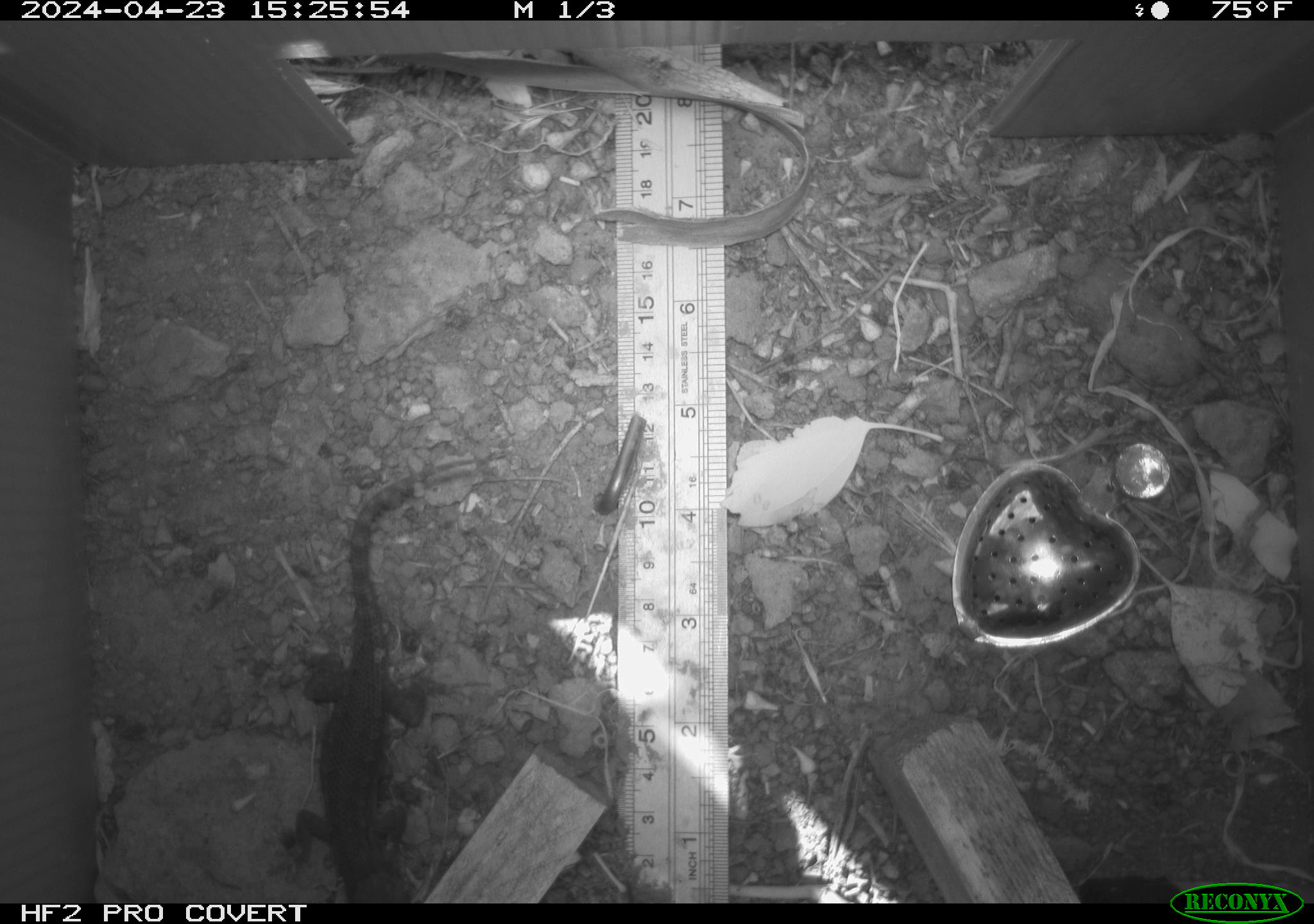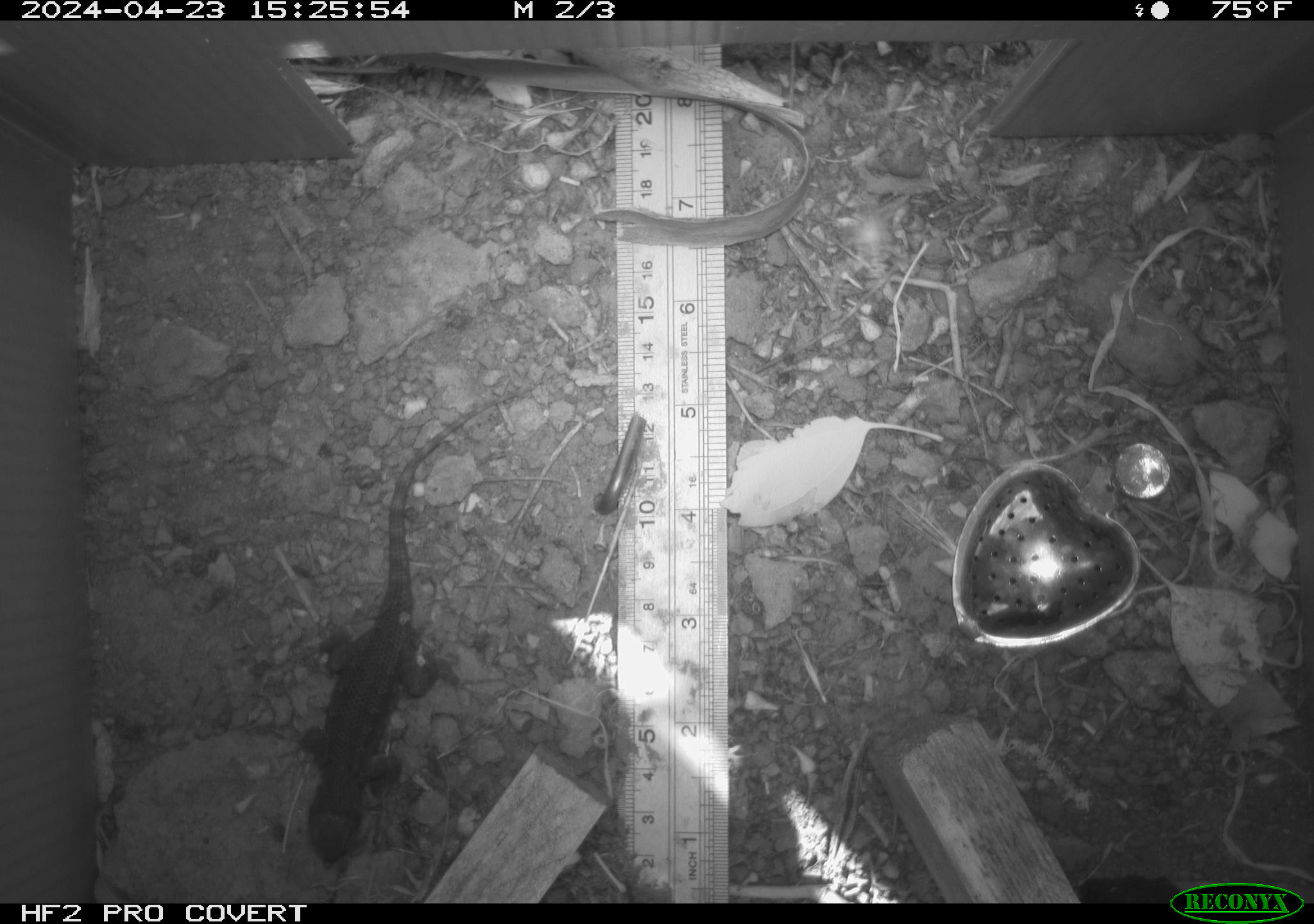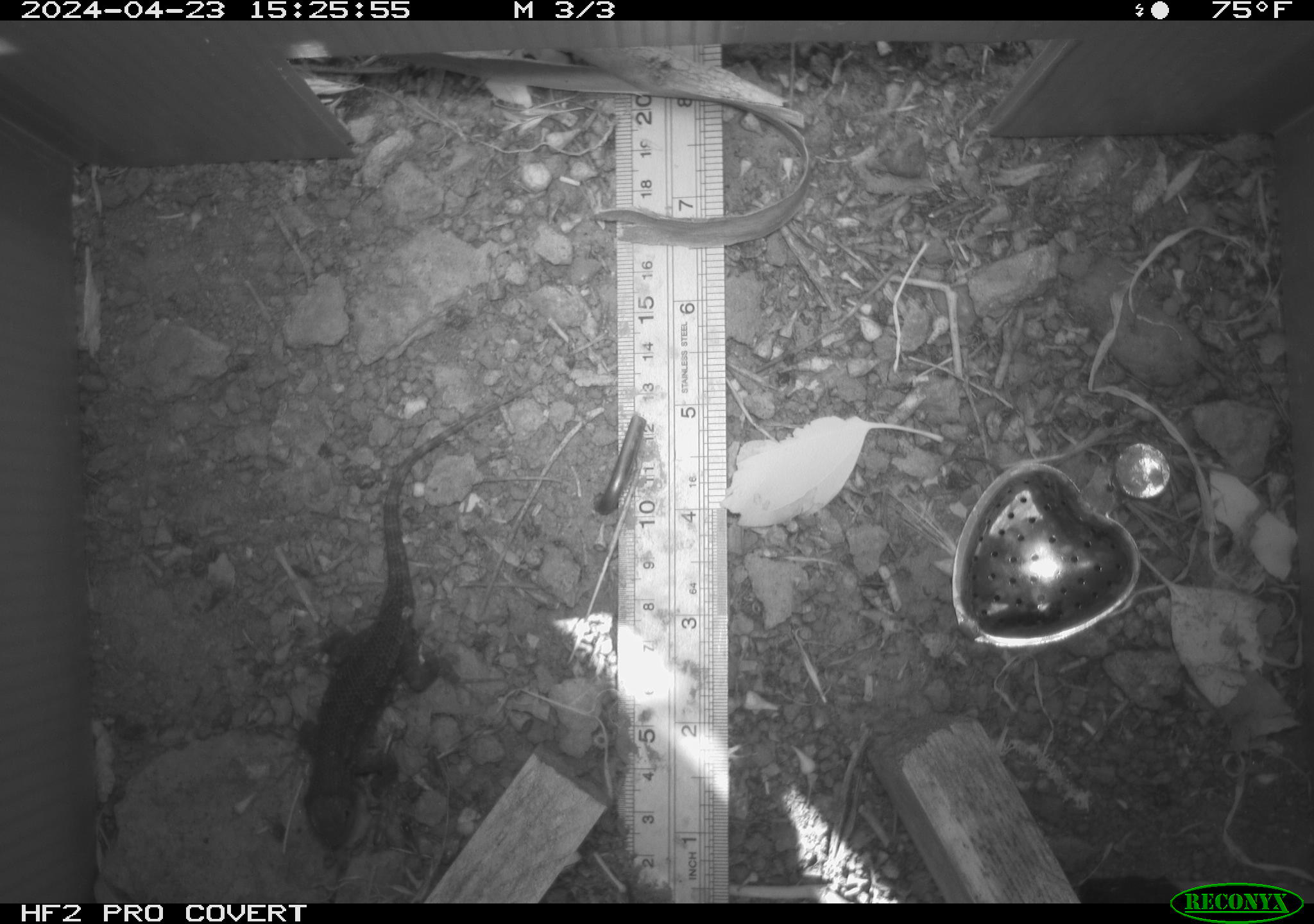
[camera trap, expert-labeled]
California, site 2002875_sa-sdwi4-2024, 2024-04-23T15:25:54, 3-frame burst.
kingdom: Animalia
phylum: Chordata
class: Reptilia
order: Squamata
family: Phrynosomatidae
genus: Sceloporus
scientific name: Sceloporus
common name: spiny lizards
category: sceloporus species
Sceloporus species (spiny lizards) (Sceloporus).